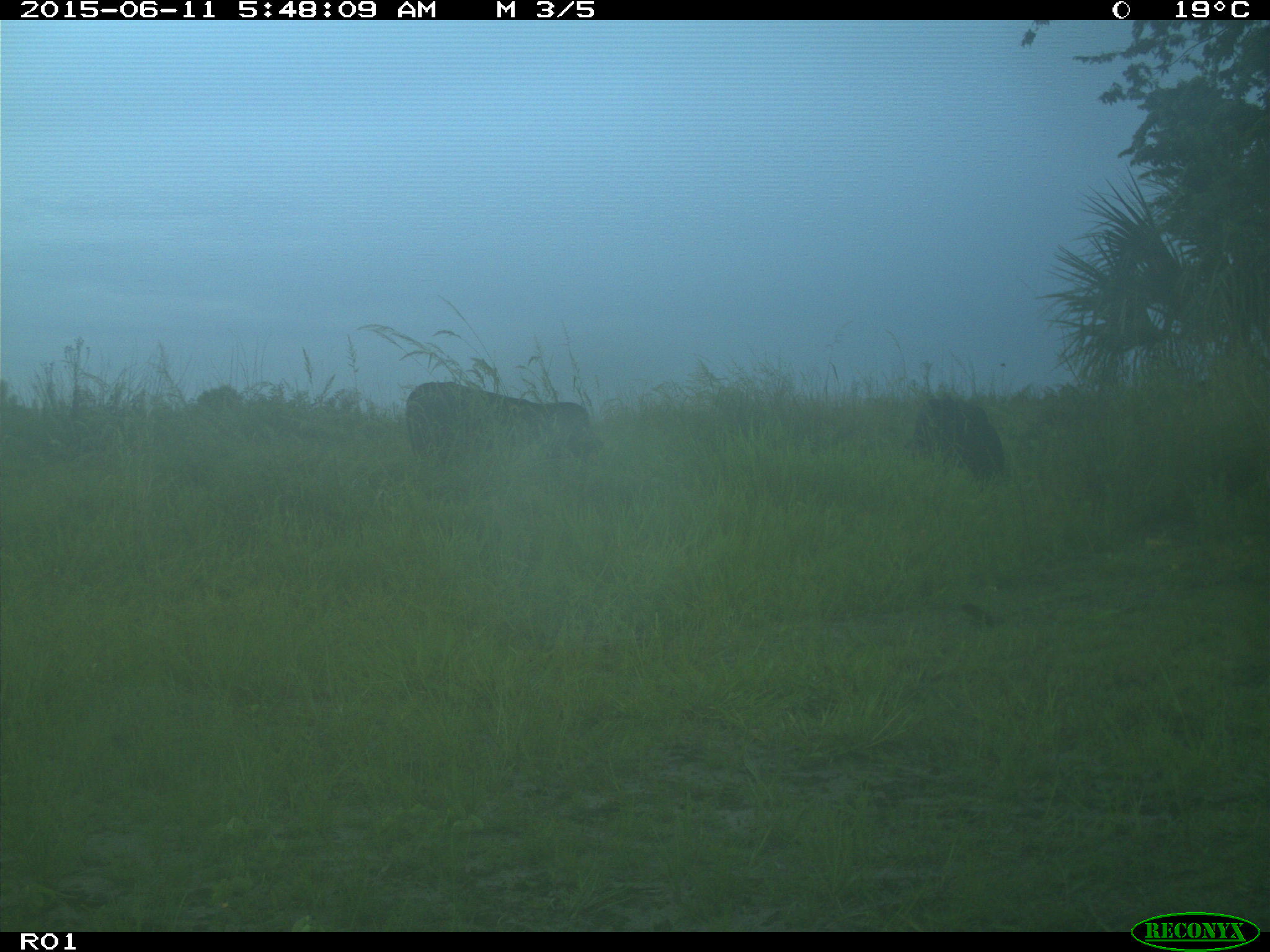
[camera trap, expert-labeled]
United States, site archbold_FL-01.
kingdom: Animalia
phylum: Chordata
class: Mammalia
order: Artiodactyla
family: Bovidae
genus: Bos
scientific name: Bos taurus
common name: domestic cow